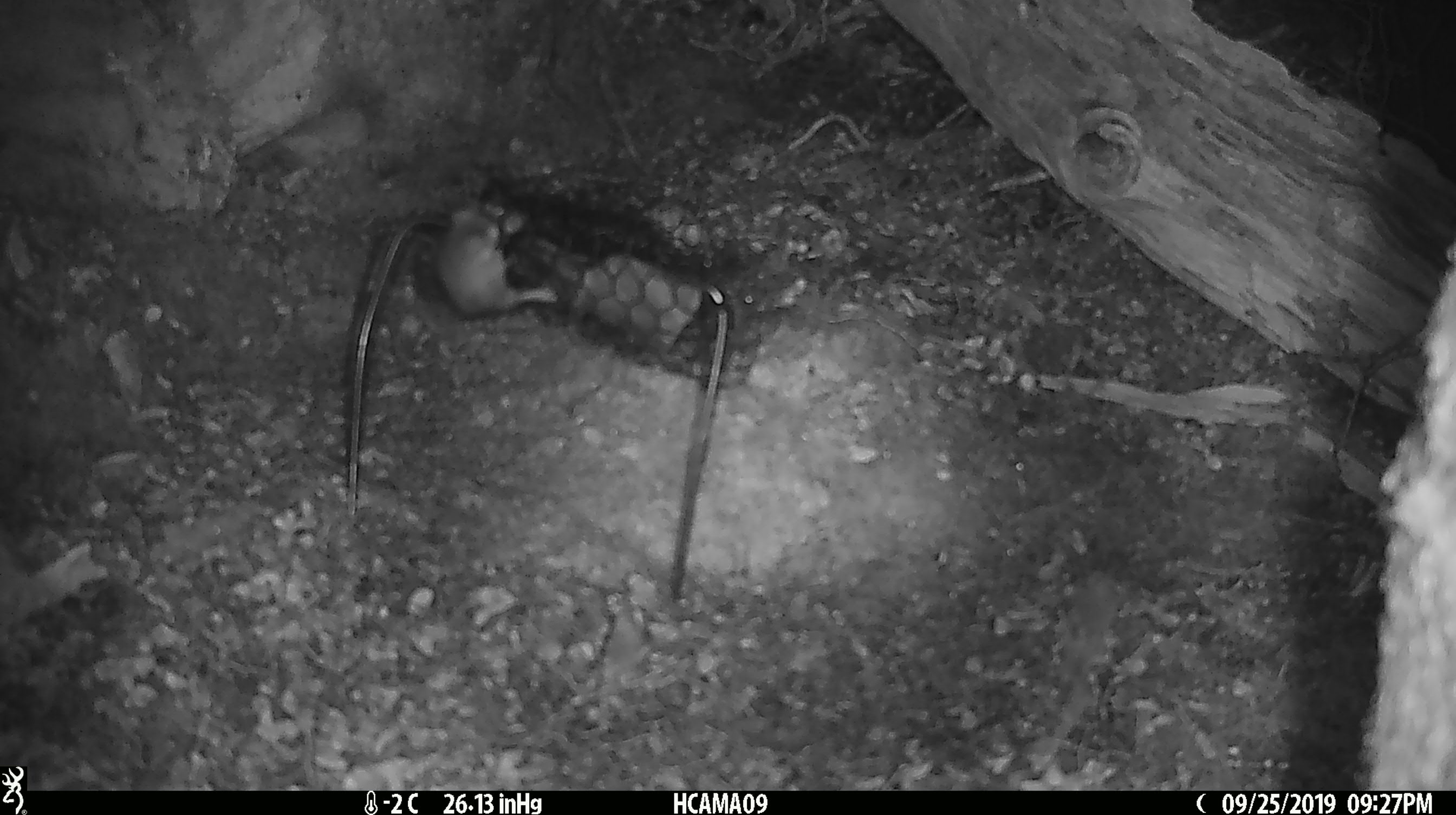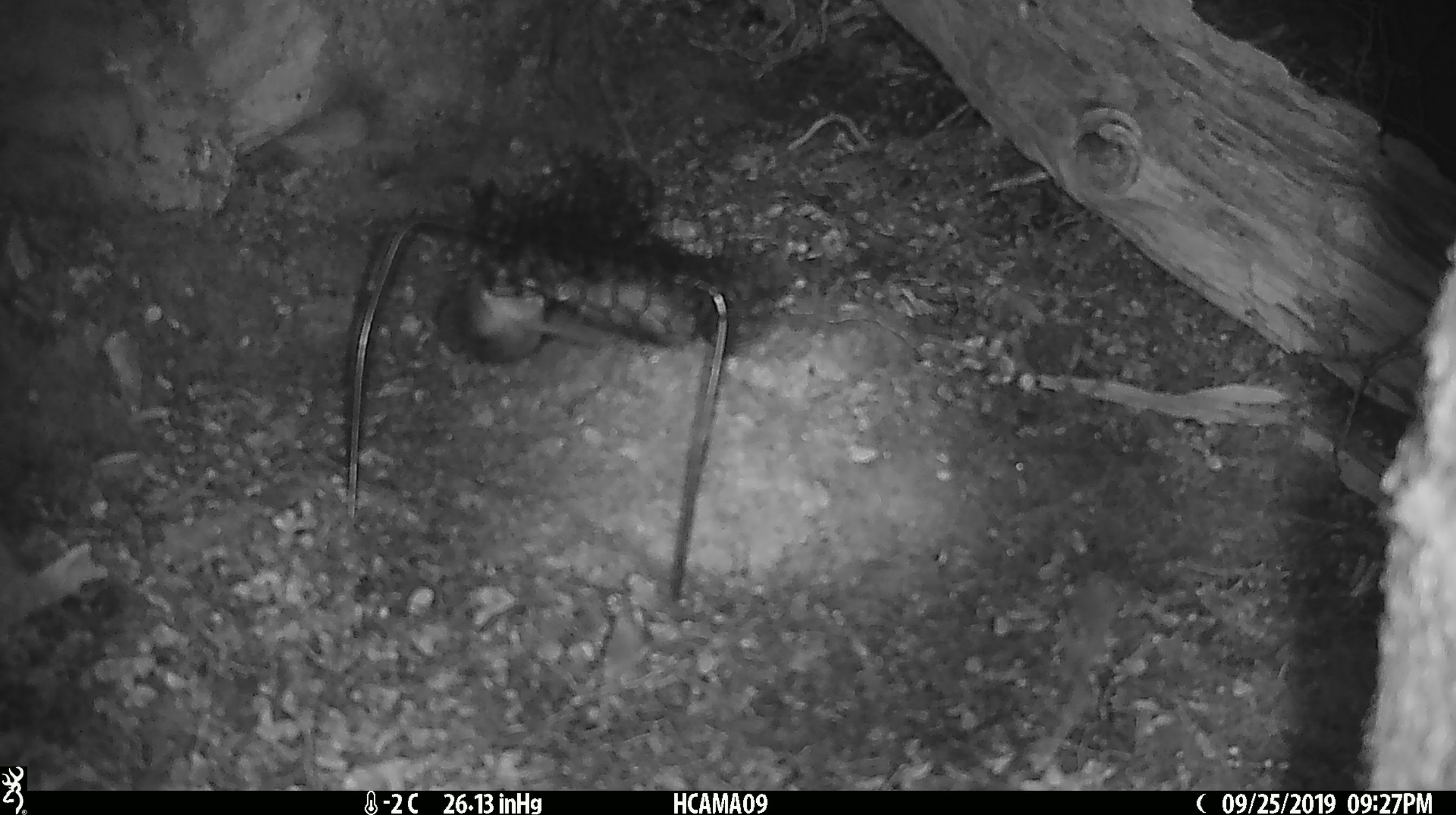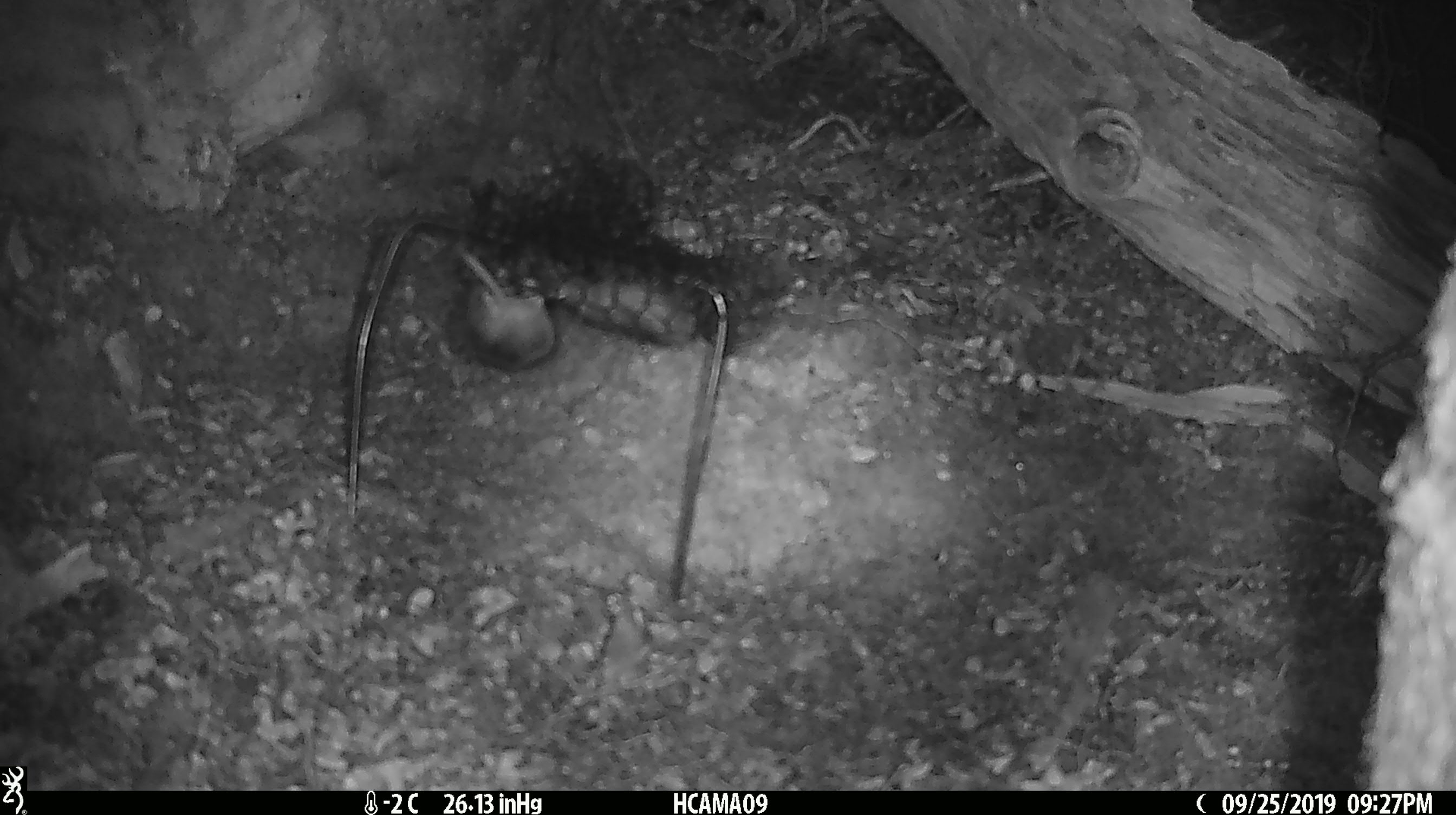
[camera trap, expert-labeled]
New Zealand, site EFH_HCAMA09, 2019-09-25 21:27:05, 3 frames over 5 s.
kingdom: Animalia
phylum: Chordata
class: Mammalia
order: Rodentia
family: Muridae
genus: Mus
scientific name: Mus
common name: mouse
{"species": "mouse (Mus)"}